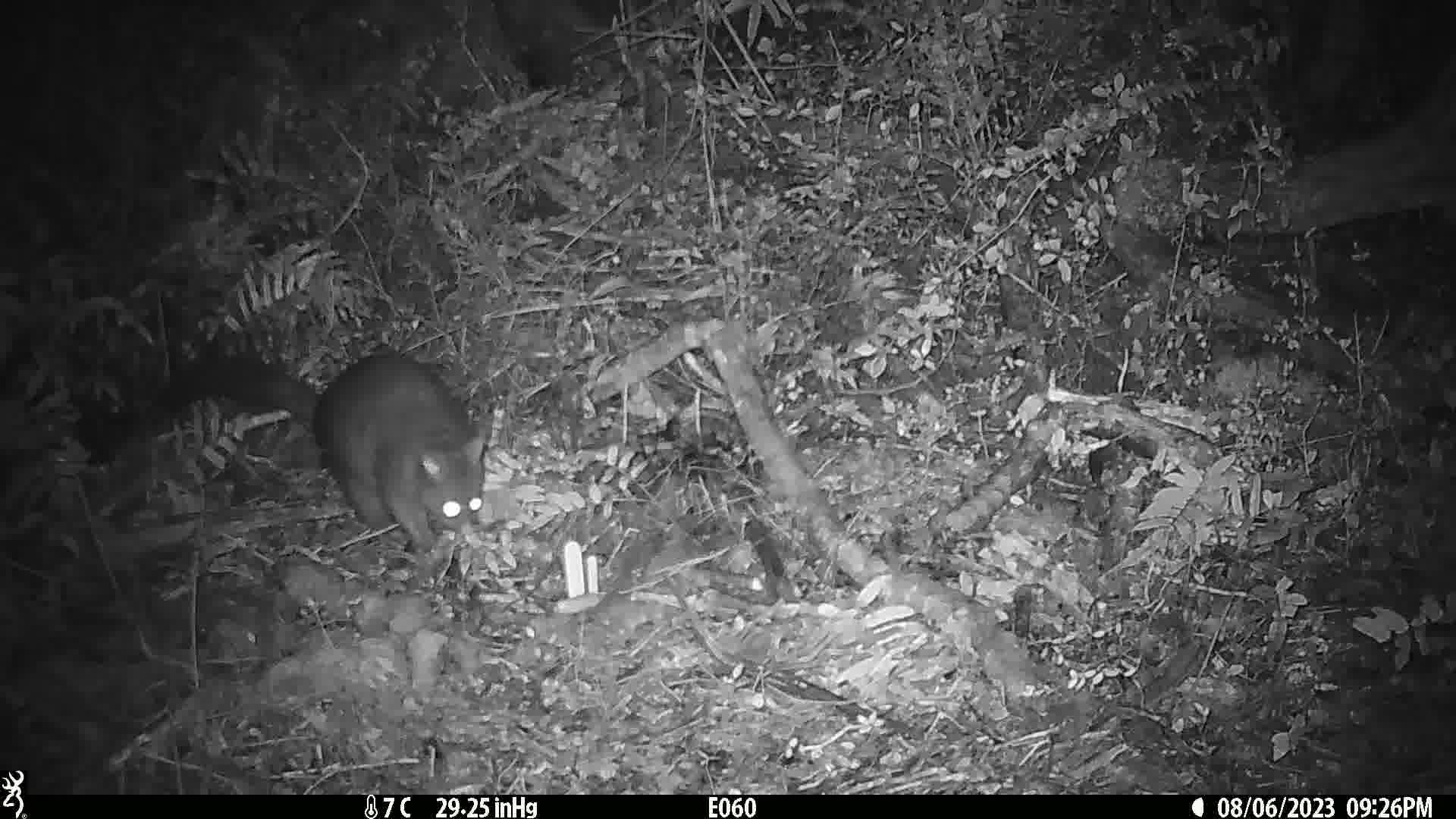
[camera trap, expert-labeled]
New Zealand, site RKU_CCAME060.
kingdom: Animalia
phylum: Chordata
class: Mammalia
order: Diprotodontia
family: Phalangeridae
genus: Trichosurus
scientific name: Trichosurus vulpecula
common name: common brushtail possum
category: possum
Possum (common brushtail possum) (Trichosurus vulpecula).